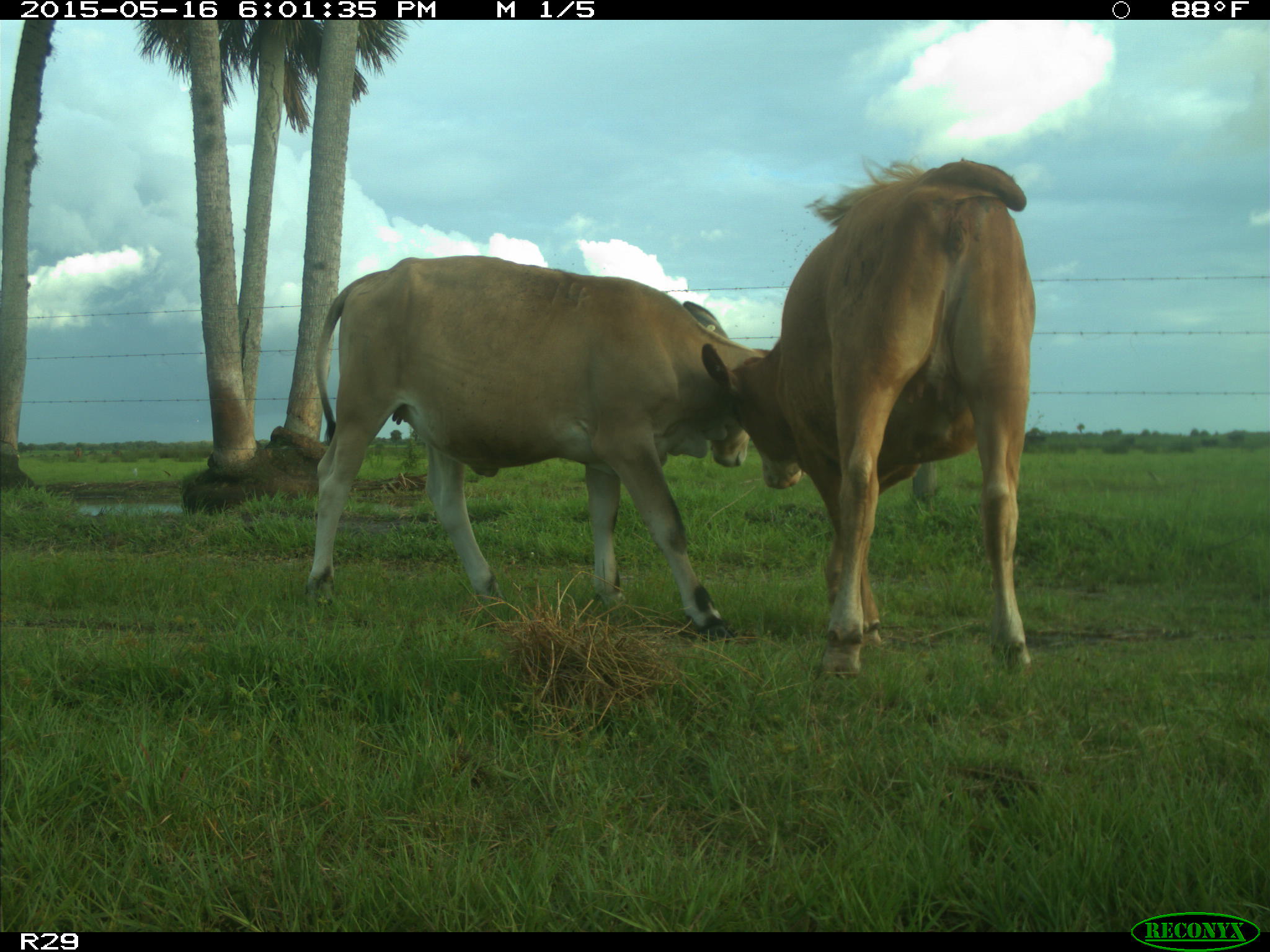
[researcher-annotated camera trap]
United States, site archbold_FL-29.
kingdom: Animalia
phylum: Chordata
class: Mammalia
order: Artiodactyla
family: Bovidae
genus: Bos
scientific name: Bos taurus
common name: domestic cow